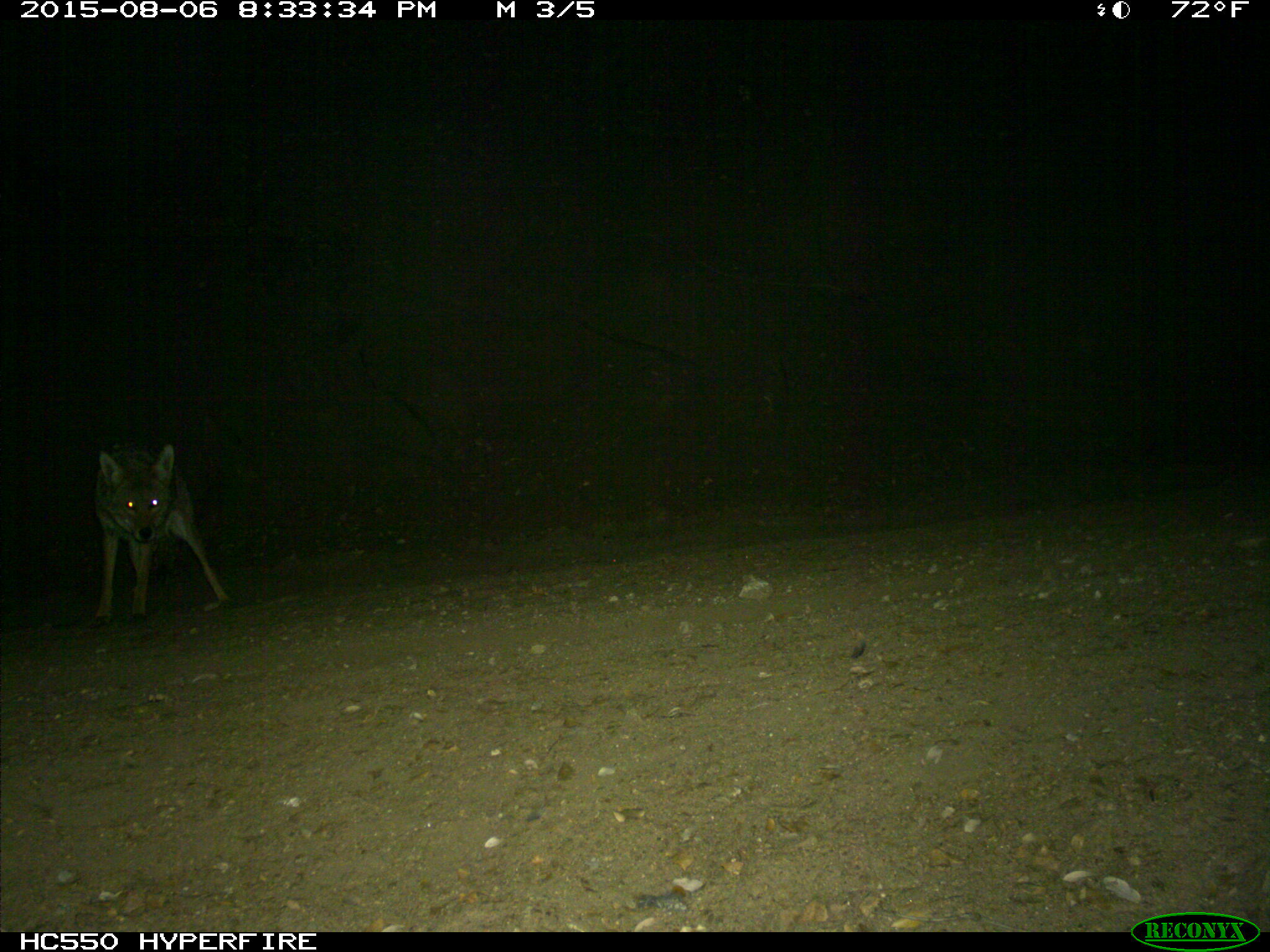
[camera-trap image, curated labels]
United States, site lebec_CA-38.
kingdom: Animalia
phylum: Chordata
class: Mammalia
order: Carnivora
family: Canidae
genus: Canis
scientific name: Canis latrans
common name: coyote